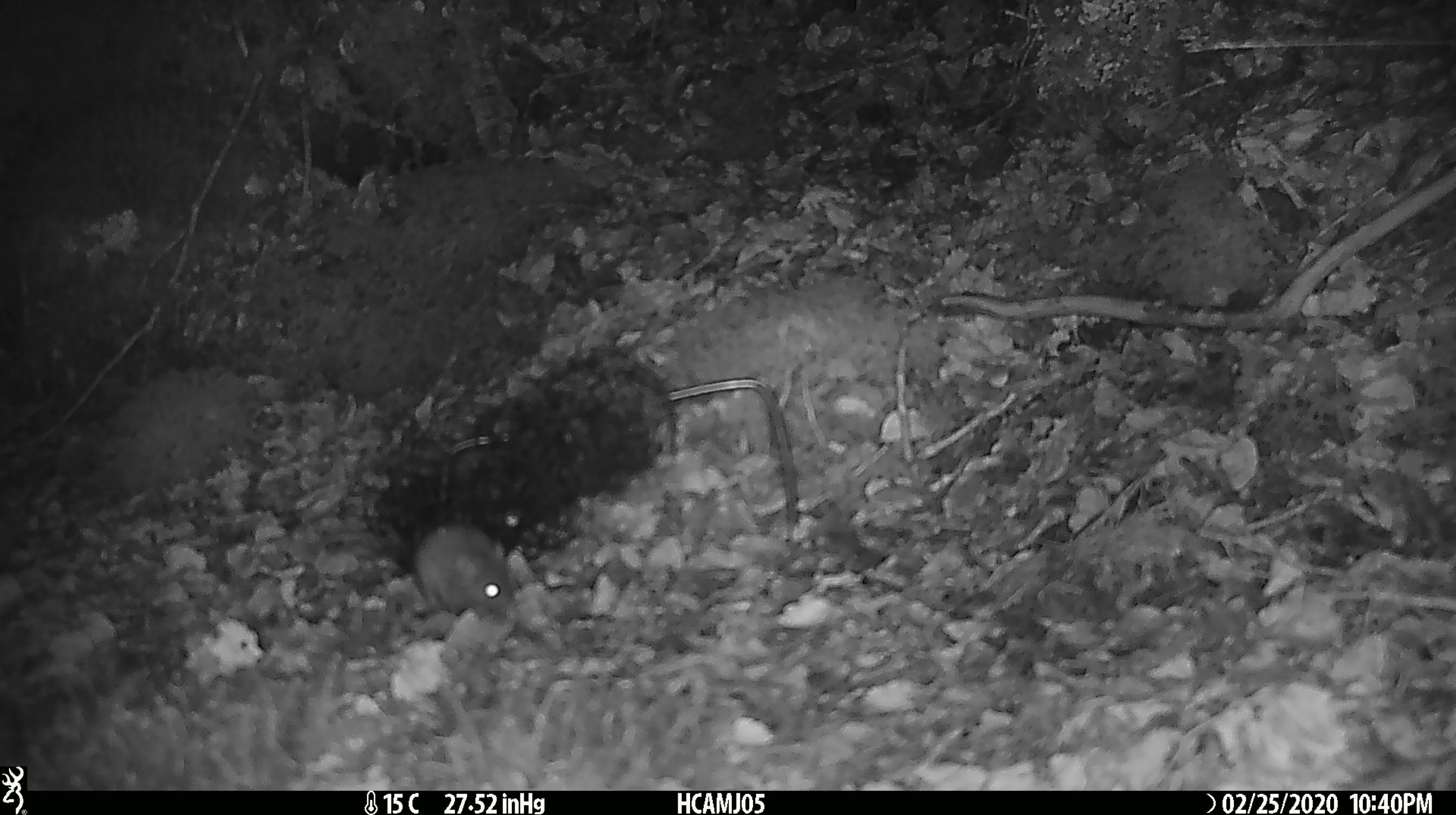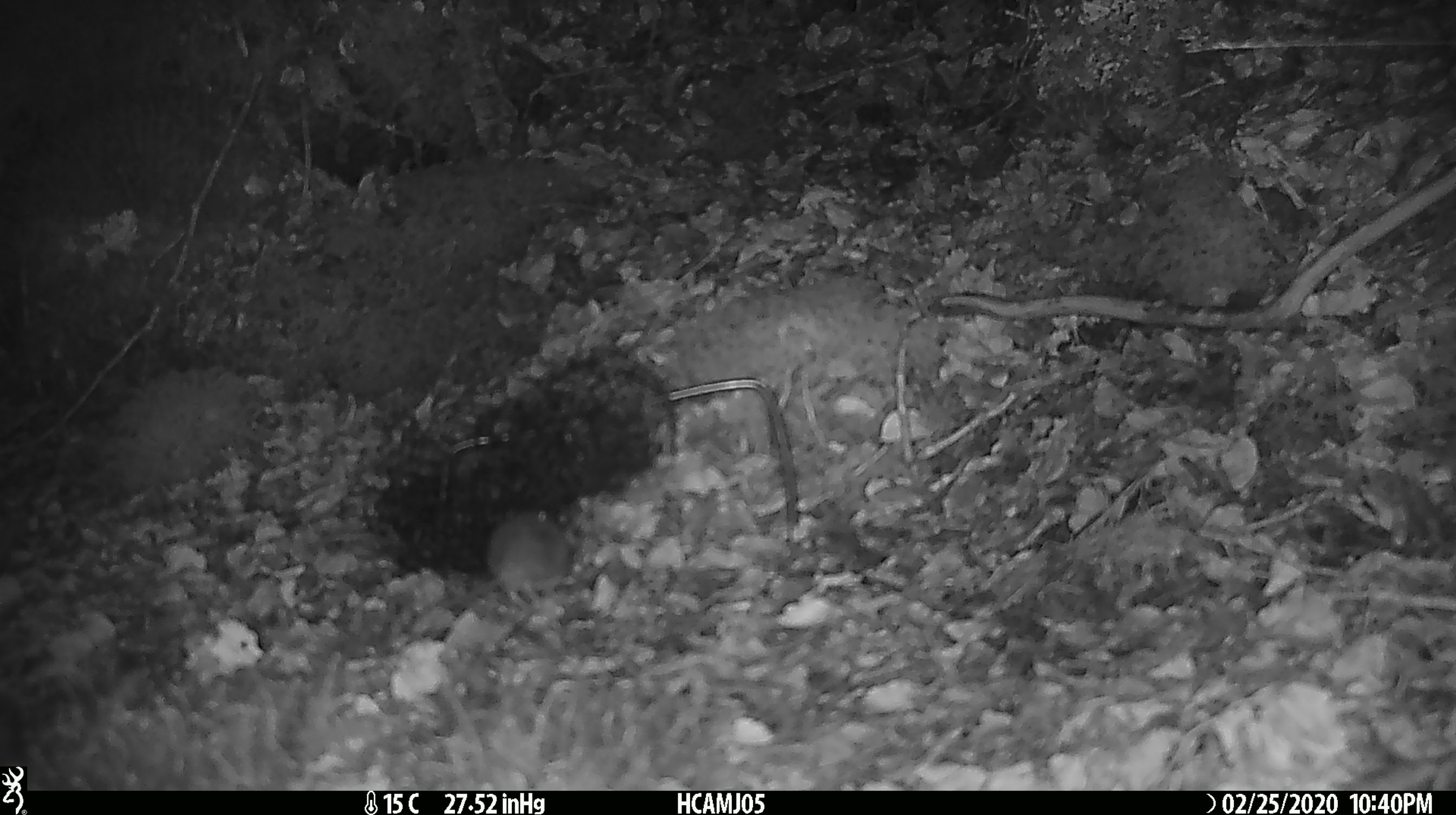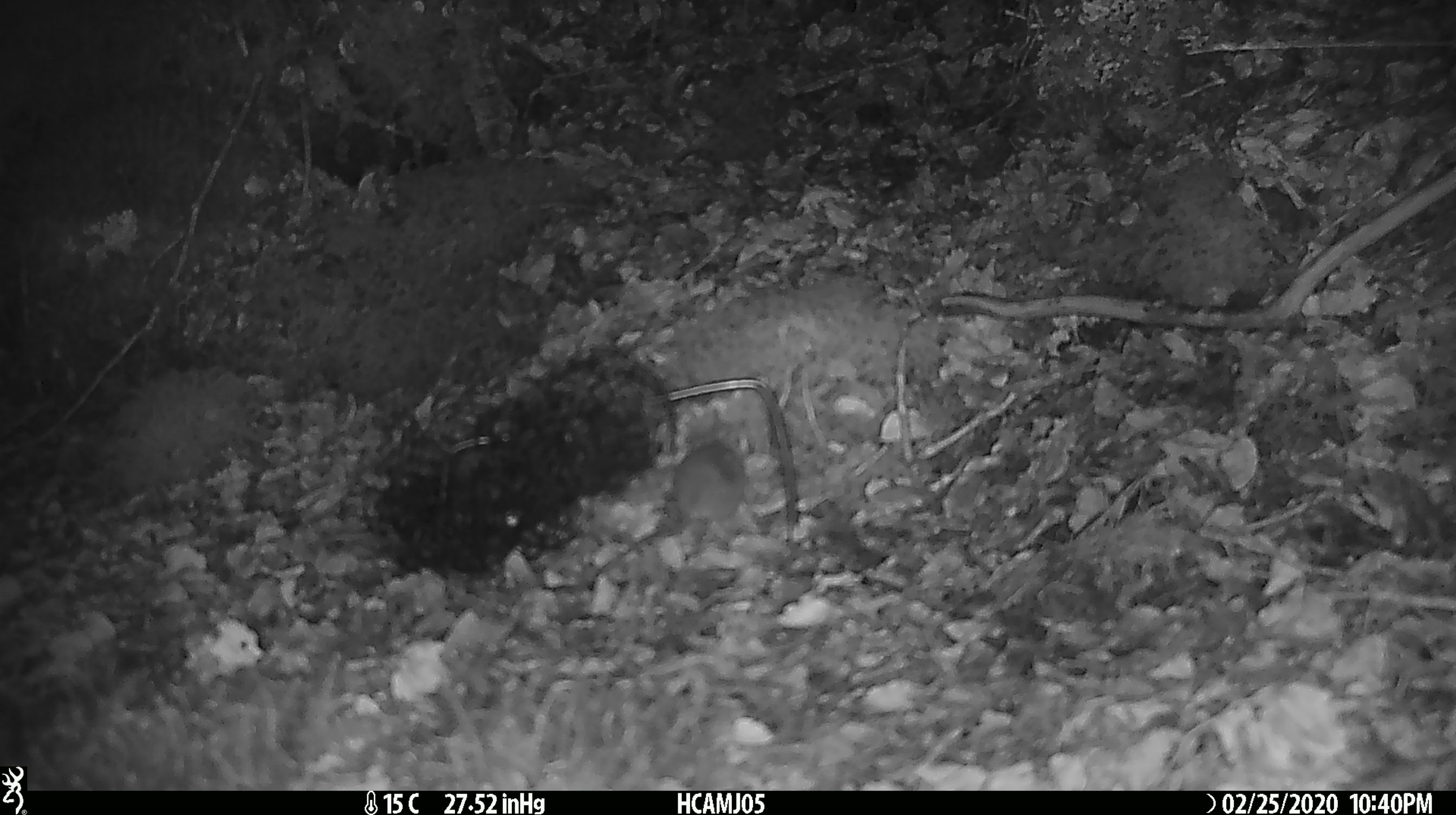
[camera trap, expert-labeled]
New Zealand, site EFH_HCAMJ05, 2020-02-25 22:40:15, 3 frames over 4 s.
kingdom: Animalia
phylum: Chordata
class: Mammalia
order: Rodentia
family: Muridae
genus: Mus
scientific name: Mus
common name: mouse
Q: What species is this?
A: Mouse (Mus).